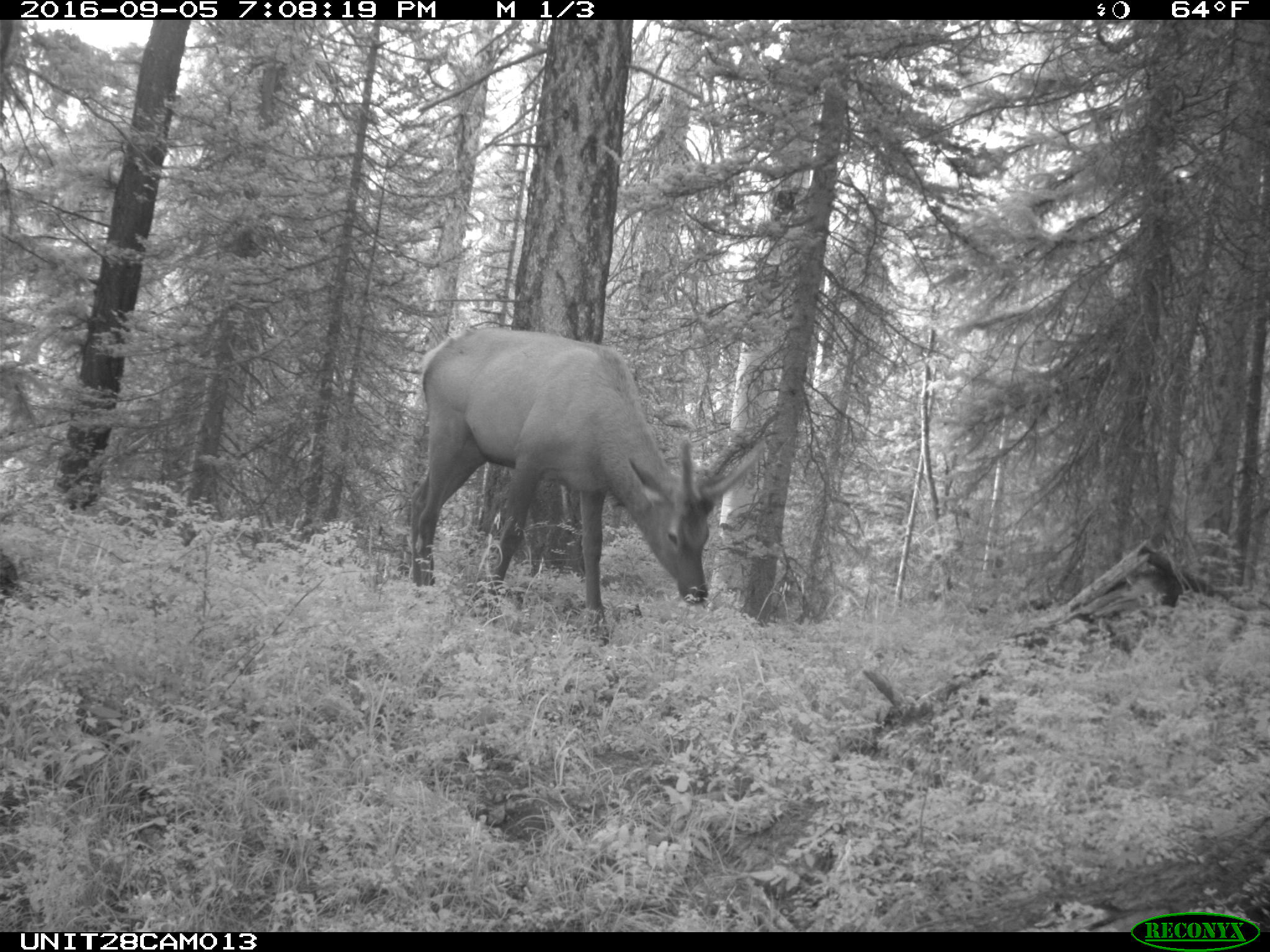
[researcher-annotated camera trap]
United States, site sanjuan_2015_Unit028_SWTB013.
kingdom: Animalia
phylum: Chordata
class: Mammalia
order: Artiodactyla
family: Cervidae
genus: Cervus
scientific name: Cervus elaphus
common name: red deer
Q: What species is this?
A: Cervus elaphus (red deer).